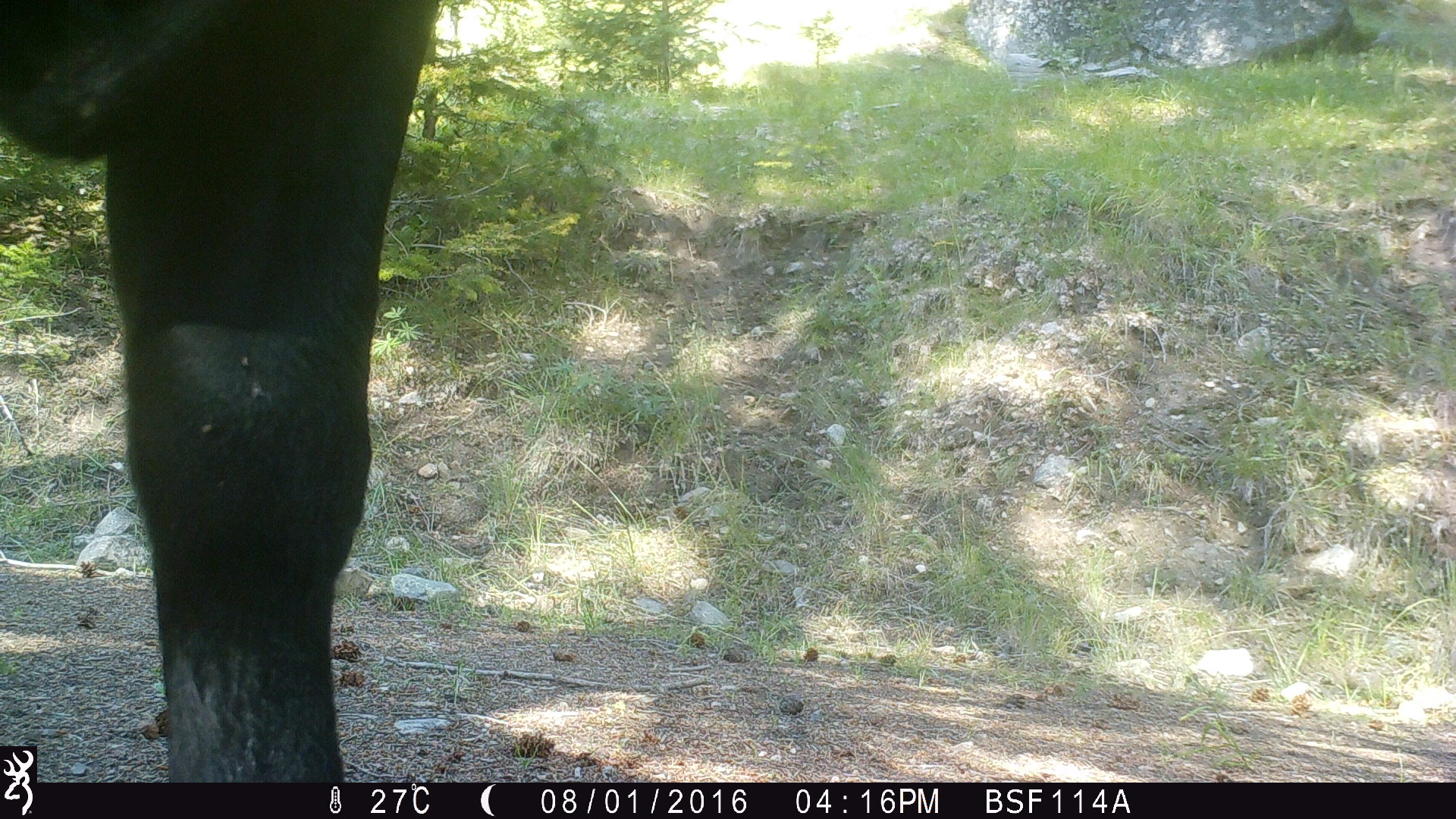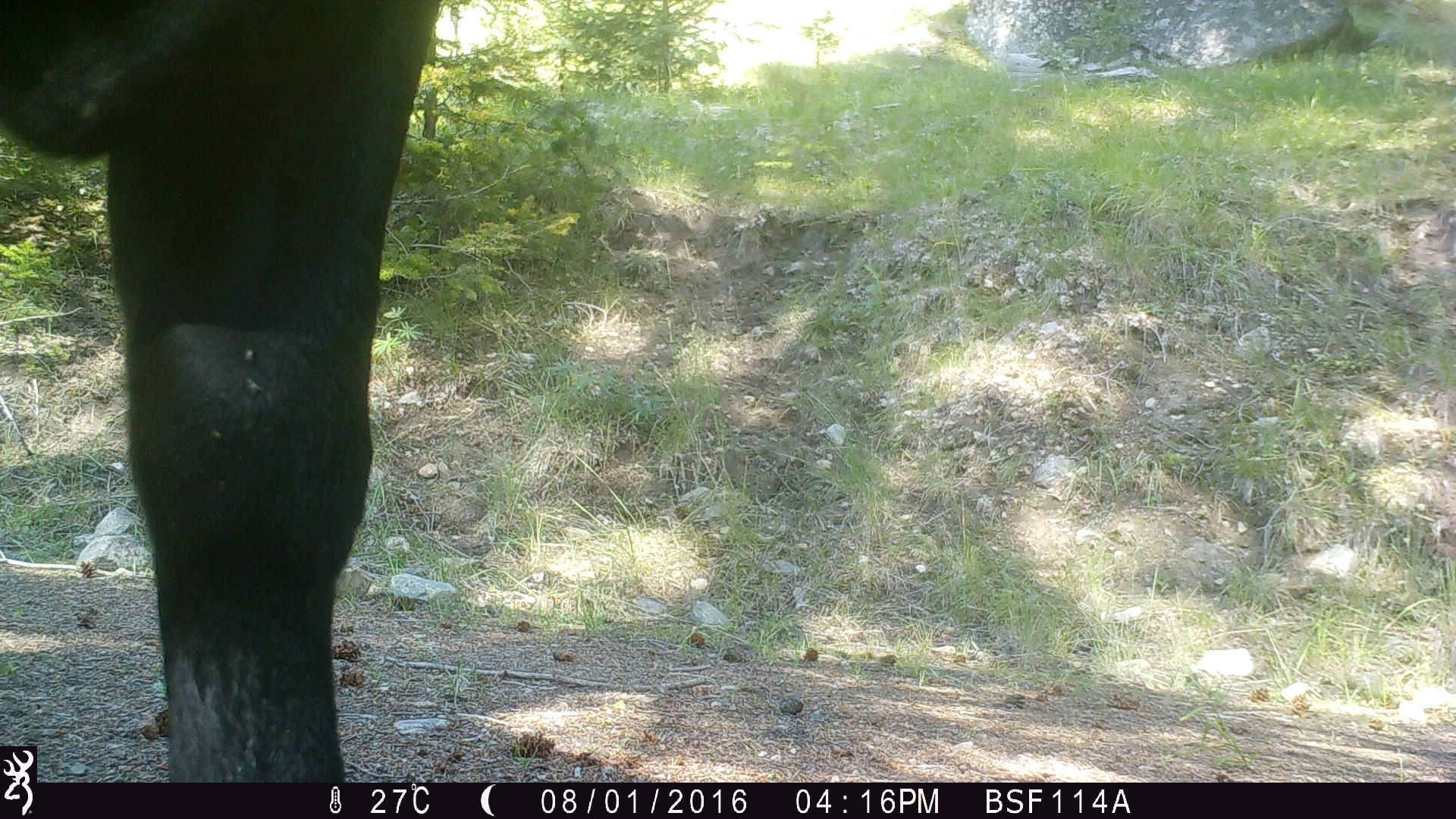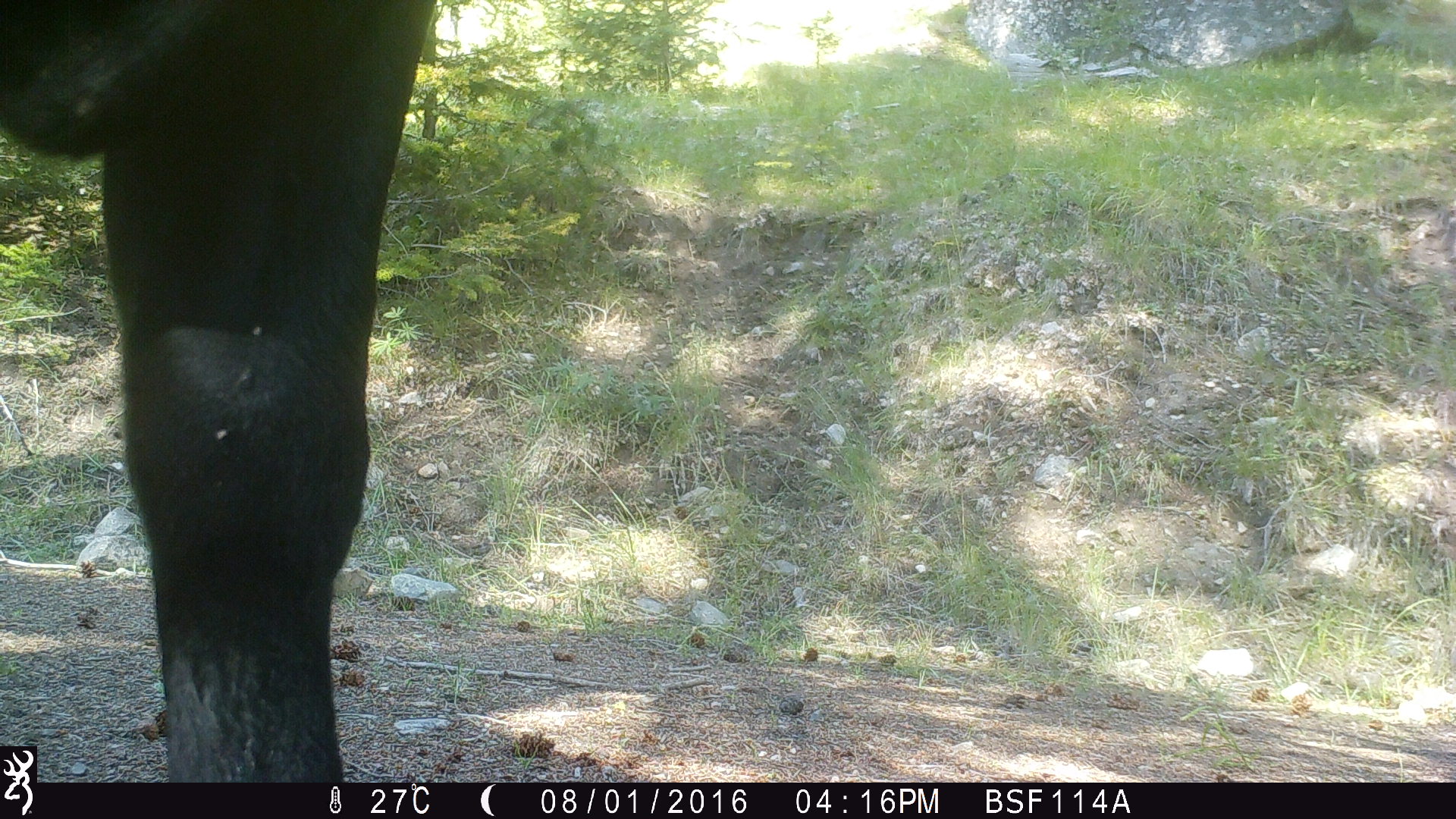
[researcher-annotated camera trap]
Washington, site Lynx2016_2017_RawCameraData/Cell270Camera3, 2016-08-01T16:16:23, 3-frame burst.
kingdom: Animalia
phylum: Chordata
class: Mammalia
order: Artiodactyla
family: Bovidae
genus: Bos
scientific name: Bos taurus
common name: domestic cattle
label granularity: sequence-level